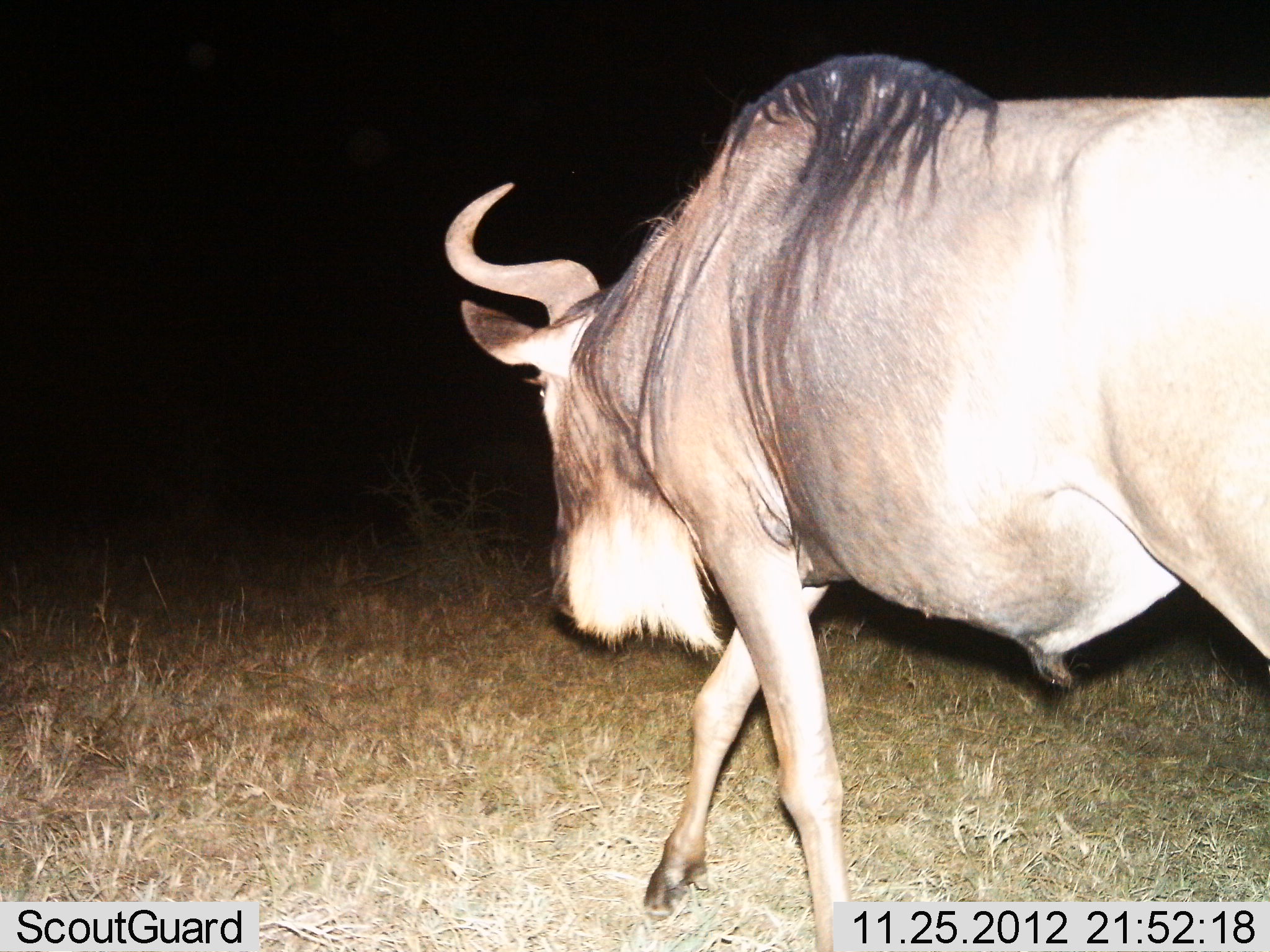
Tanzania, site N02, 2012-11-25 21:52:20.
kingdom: Animalia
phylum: Chordata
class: Mammalia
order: Artiodactyla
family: Bovidae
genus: Connochaetes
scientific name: Connochaetes taurinus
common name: blue wildebeest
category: wildebeest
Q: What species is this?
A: Wildebeest (blue wildebeest) (Connochaetes taurinus).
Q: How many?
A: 1.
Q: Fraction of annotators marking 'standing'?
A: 6%.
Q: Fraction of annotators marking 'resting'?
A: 0%.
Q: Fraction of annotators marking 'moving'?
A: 97%.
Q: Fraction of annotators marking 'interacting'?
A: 0%.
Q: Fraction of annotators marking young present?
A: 0%.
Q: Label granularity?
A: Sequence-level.